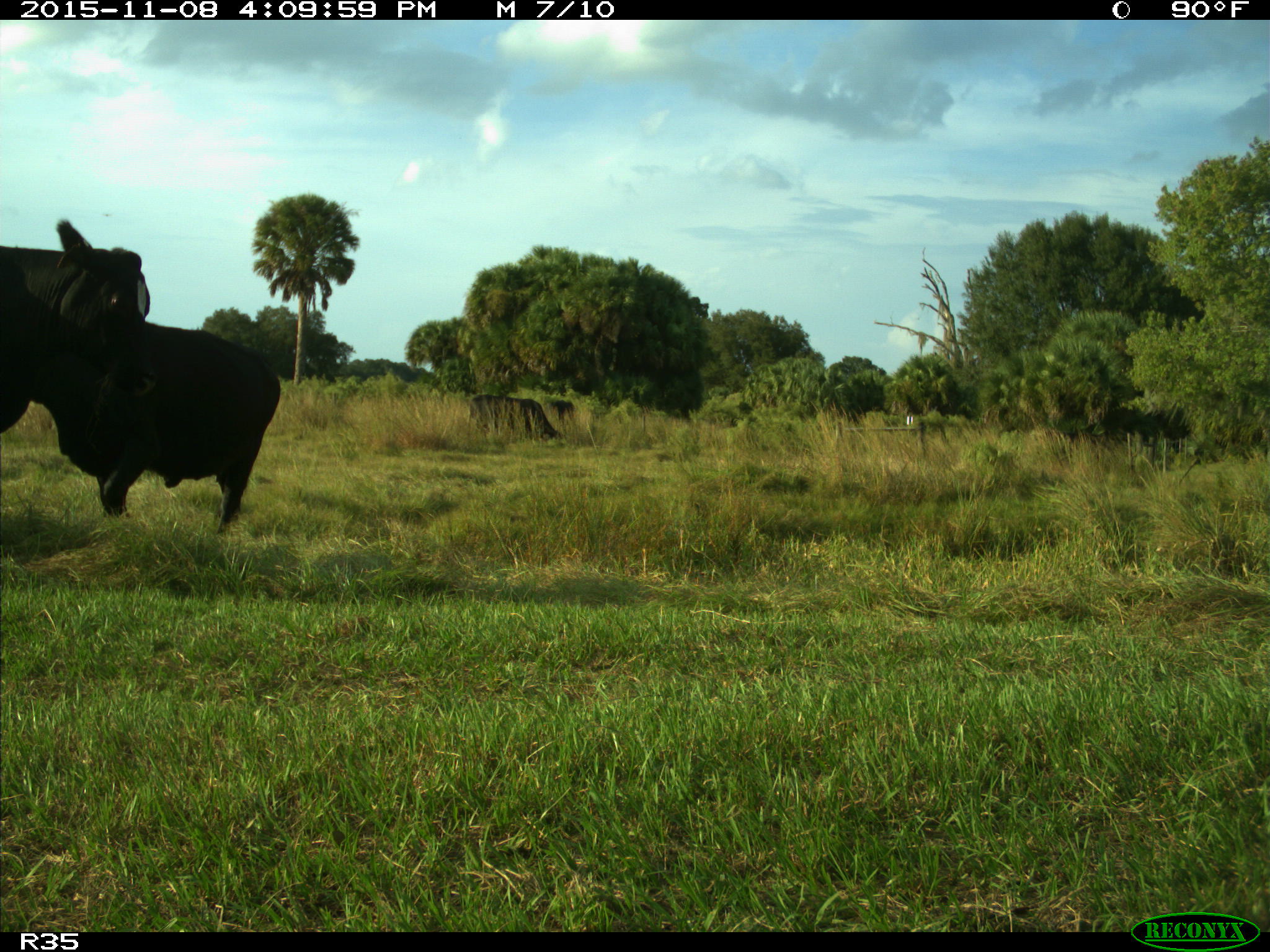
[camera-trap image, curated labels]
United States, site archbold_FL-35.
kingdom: Animalia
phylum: Chordata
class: Mammalia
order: Artiodactyla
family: Bovidae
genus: Bos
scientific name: Bos taurus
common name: domestic cow